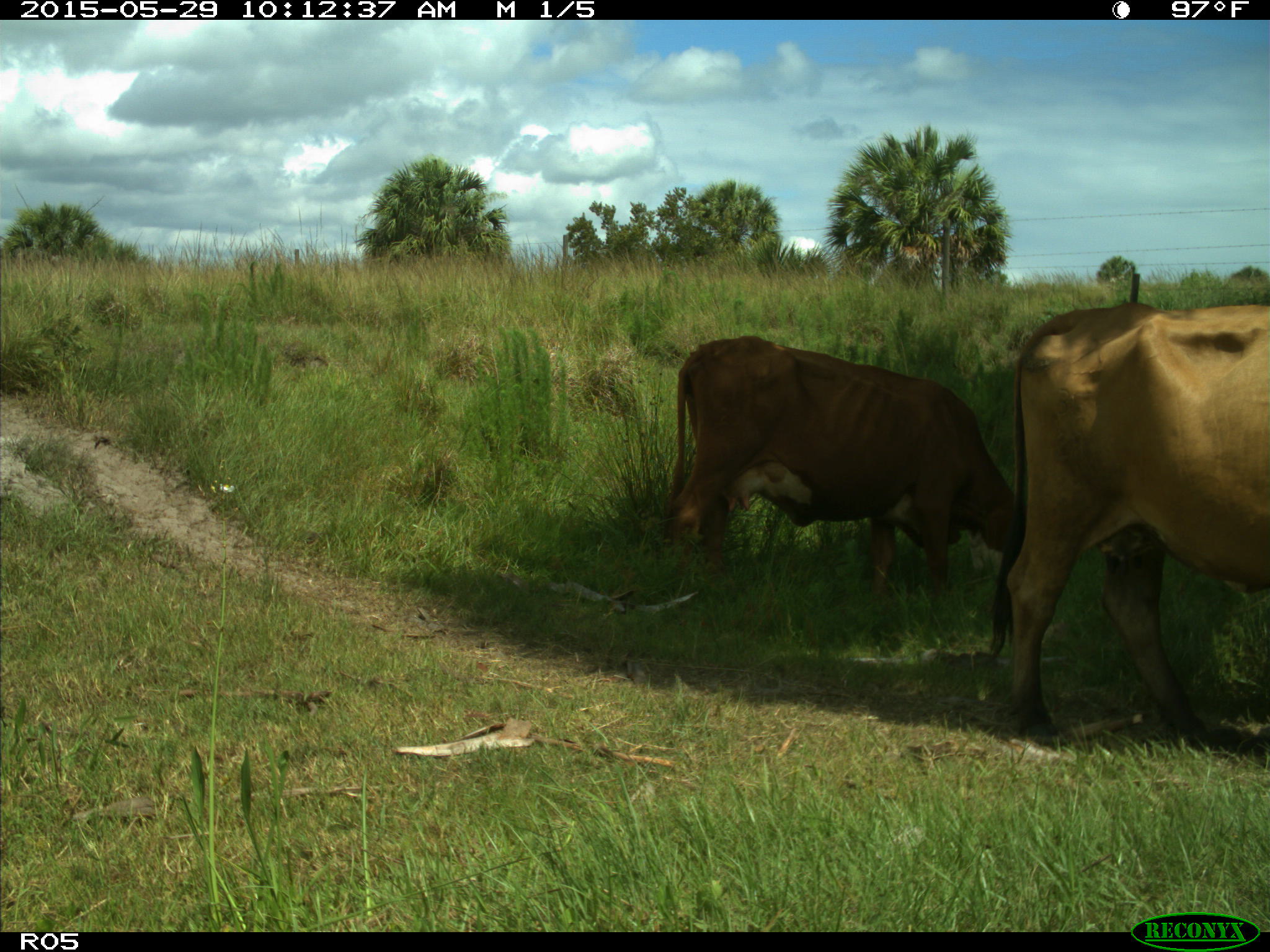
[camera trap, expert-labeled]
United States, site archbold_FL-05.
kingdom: Animalia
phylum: Chordata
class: Mammalia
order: Artiodactyla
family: Bovidae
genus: Bos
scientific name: Bos taurus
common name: domestic cow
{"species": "Bos taurus (domestic cow)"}